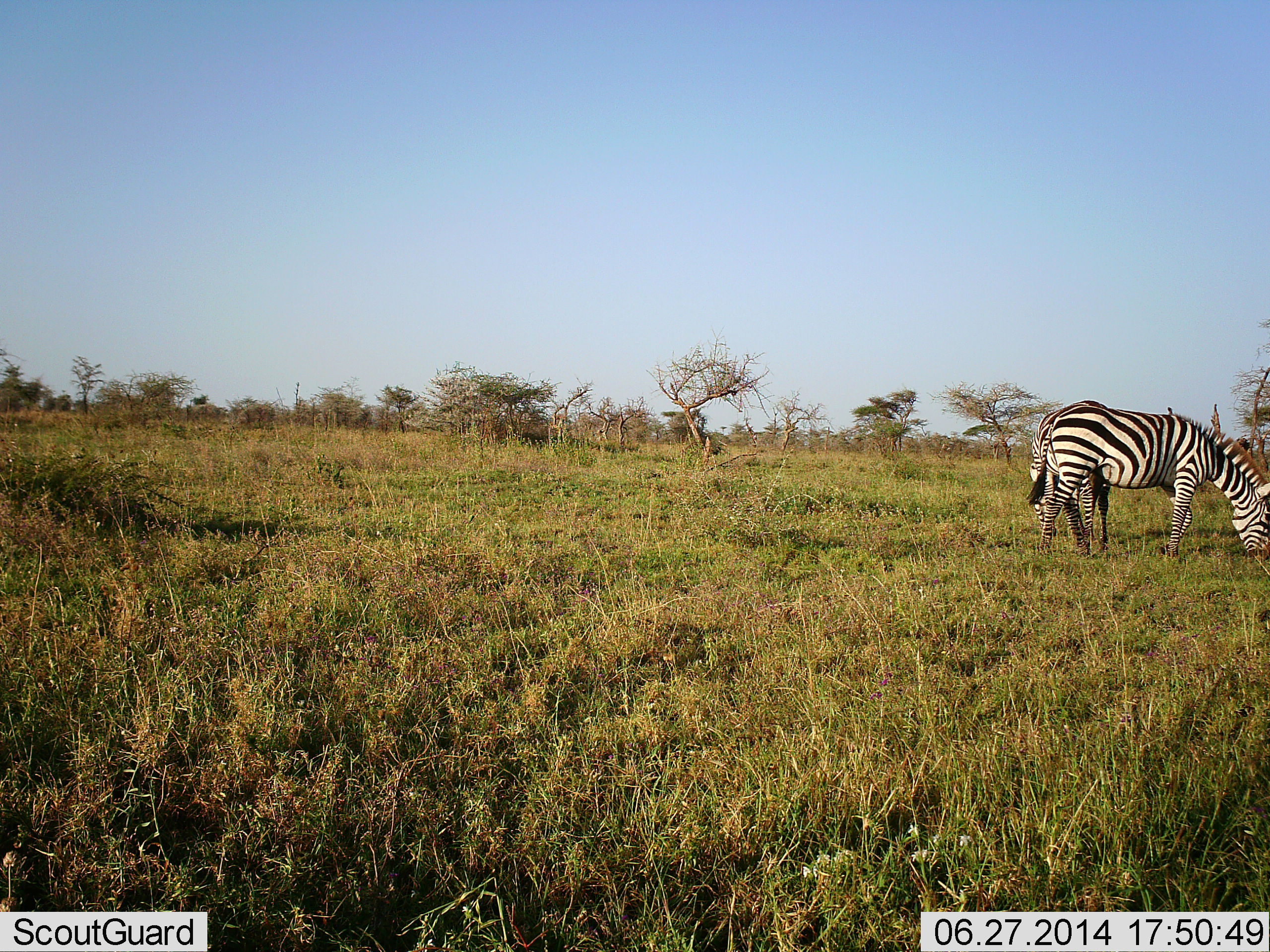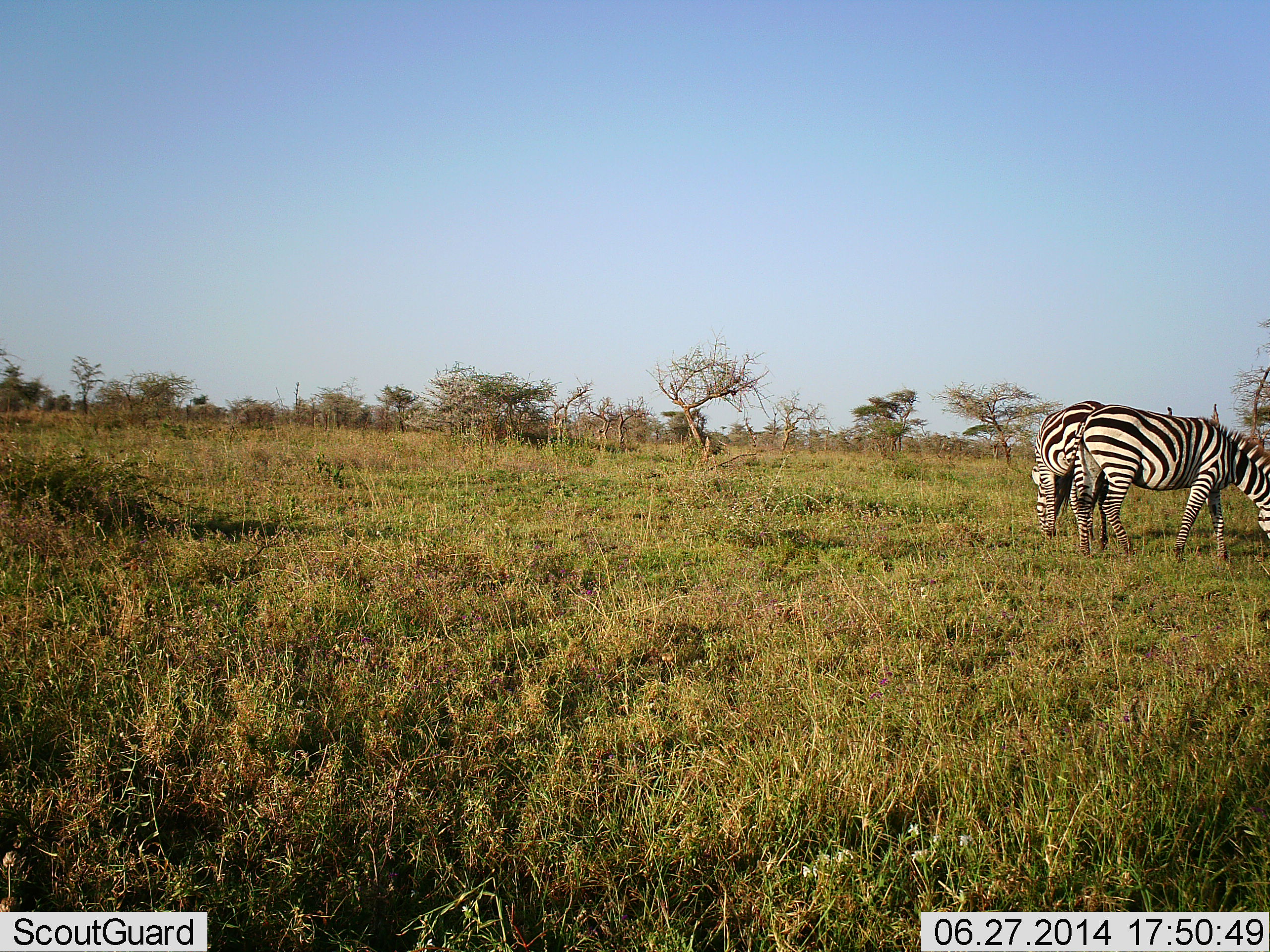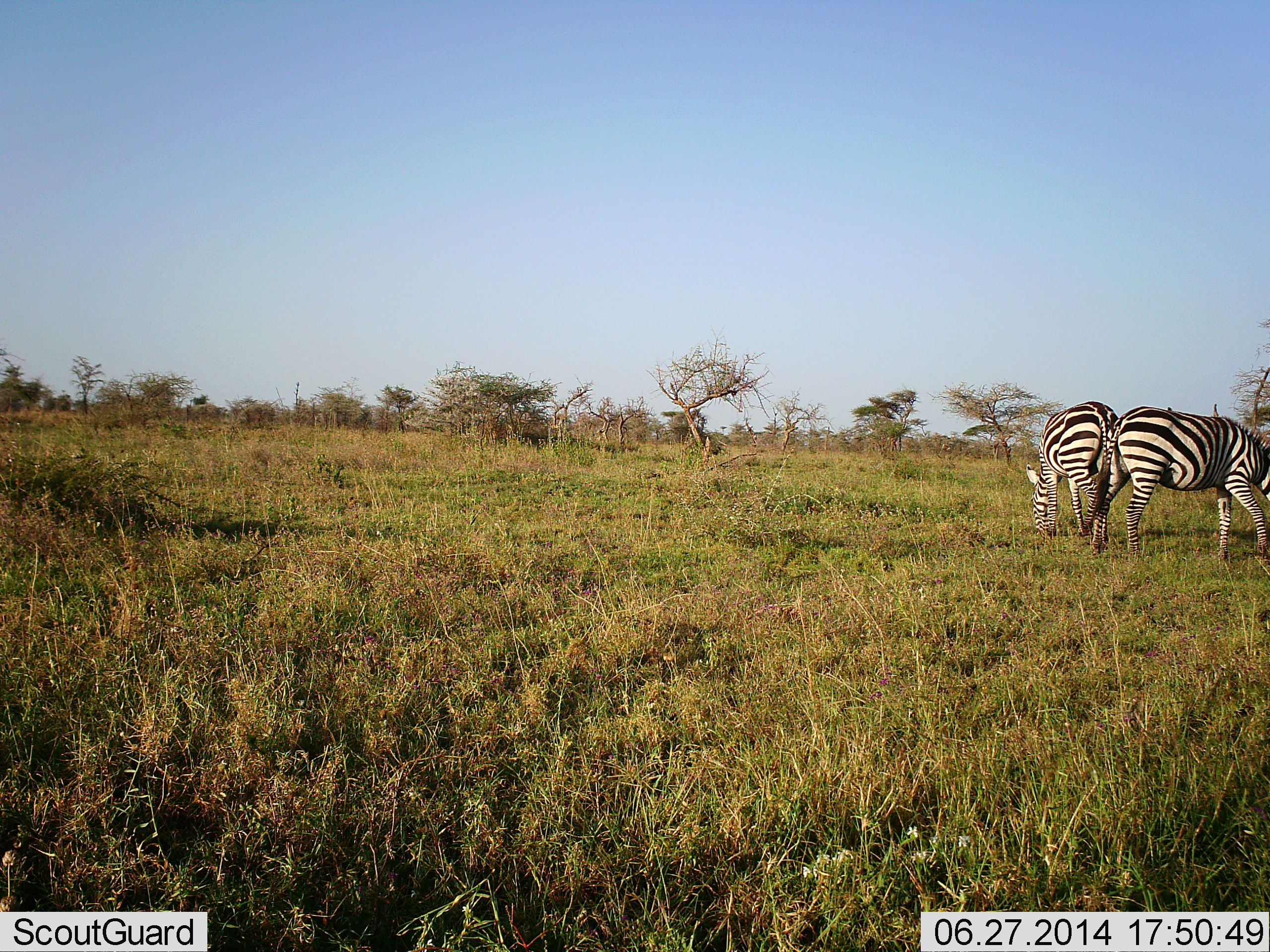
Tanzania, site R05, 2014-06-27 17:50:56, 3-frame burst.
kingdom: Animalia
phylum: Chordata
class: Mammalia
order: Perissodactyla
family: Equidae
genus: Equus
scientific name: Equus quagga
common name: plains zebra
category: zebra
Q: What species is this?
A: Zebra (plains zebra) (Equus quagga).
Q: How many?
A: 2.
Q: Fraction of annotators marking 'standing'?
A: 40%.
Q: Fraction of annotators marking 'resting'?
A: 0%.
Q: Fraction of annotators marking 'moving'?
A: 10%.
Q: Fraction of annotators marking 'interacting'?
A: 0%.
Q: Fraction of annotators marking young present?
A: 0%.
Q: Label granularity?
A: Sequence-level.